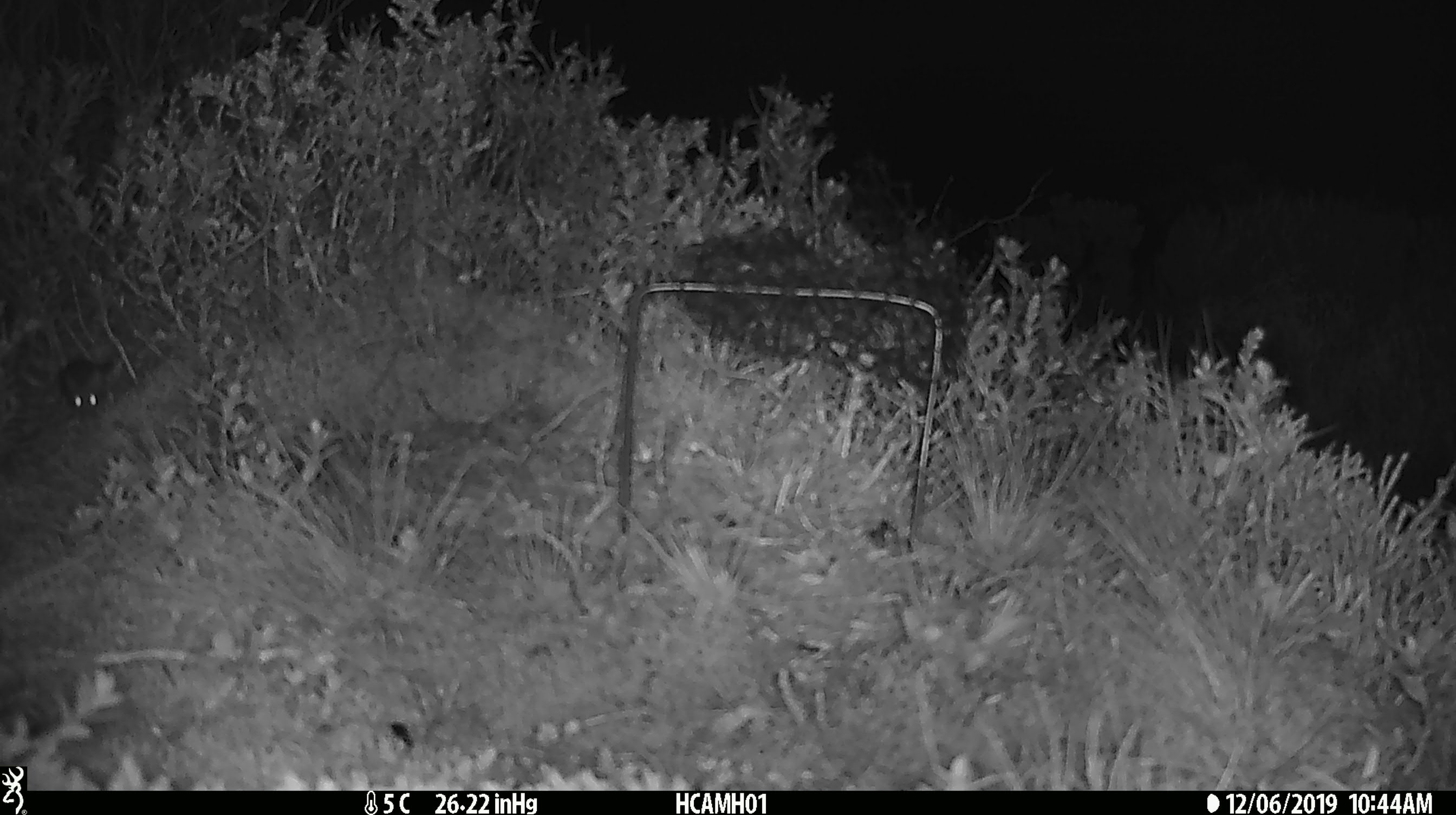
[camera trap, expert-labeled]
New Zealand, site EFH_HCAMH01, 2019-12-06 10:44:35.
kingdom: Animalia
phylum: Chordata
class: Mammalia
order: Rodentia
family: Muridae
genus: Mus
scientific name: Mus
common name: mouse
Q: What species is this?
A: Mouse (Mus).